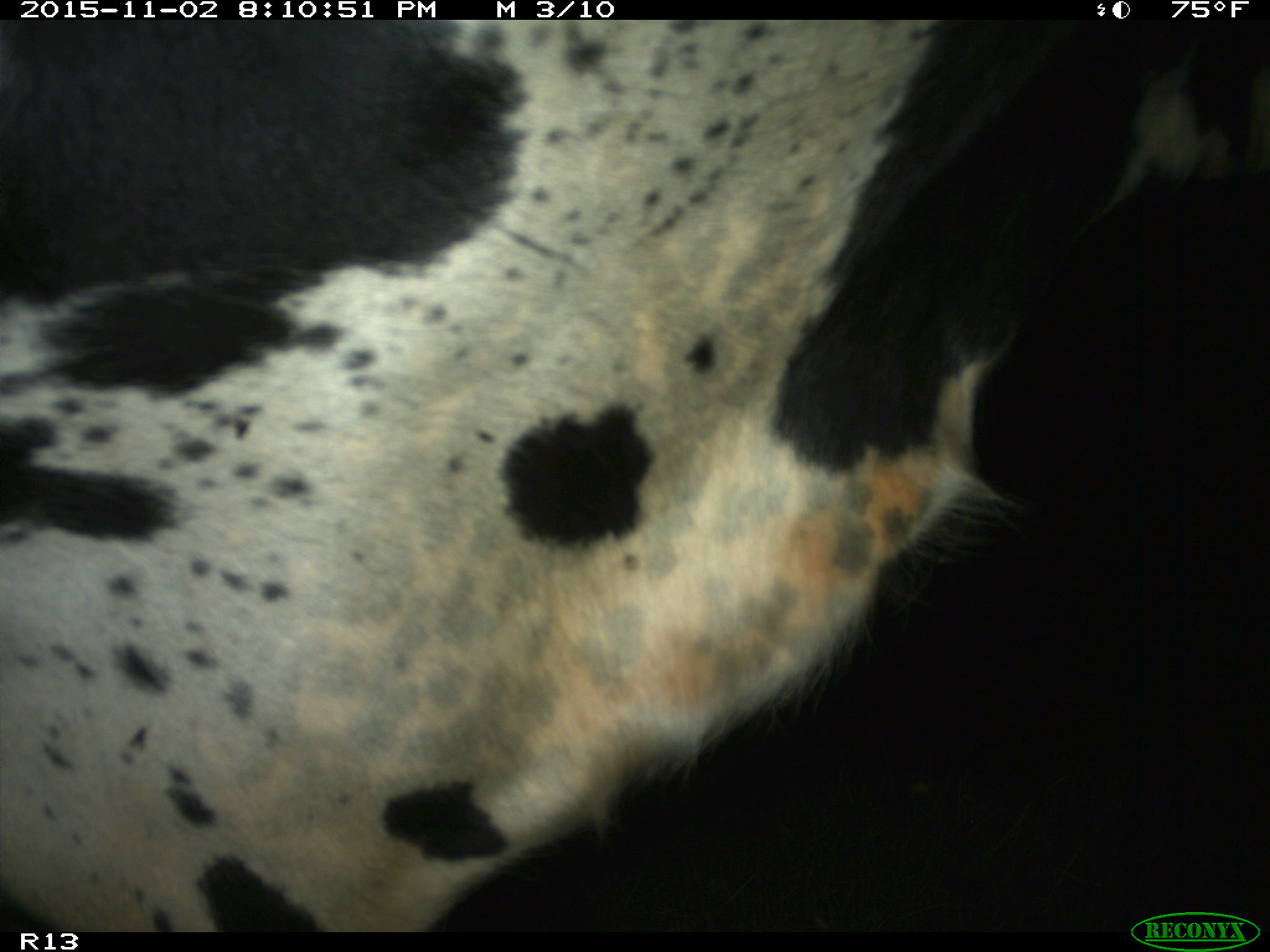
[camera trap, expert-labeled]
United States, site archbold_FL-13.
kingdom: Animalia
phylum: Chordata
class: Mammalia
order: Artiodactyla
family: Bovidae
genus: Bos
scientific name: Bos taurus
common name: domestic cow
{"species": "Bos taurus (domestic cow)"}